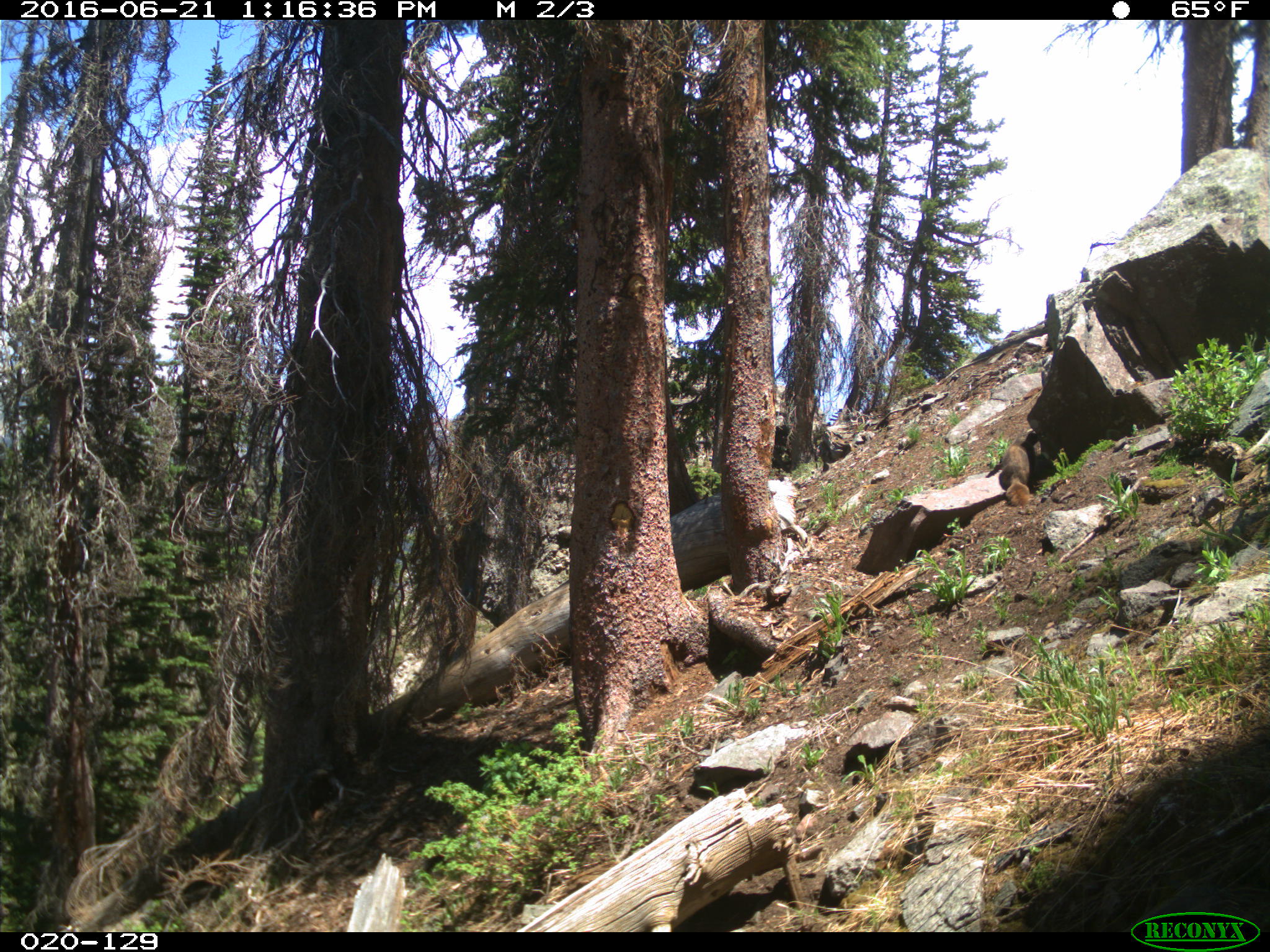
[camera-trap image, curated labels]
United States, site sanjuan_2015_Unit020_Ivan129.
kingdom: Animalia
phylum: Chordata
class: Mammalia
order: Rodentia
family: Sciuridae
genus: Marmota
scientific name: Marmota flaviventris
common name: yellow-bellied marmot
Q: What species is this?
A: Marmota flaviventris (yellow-bellied marmot).